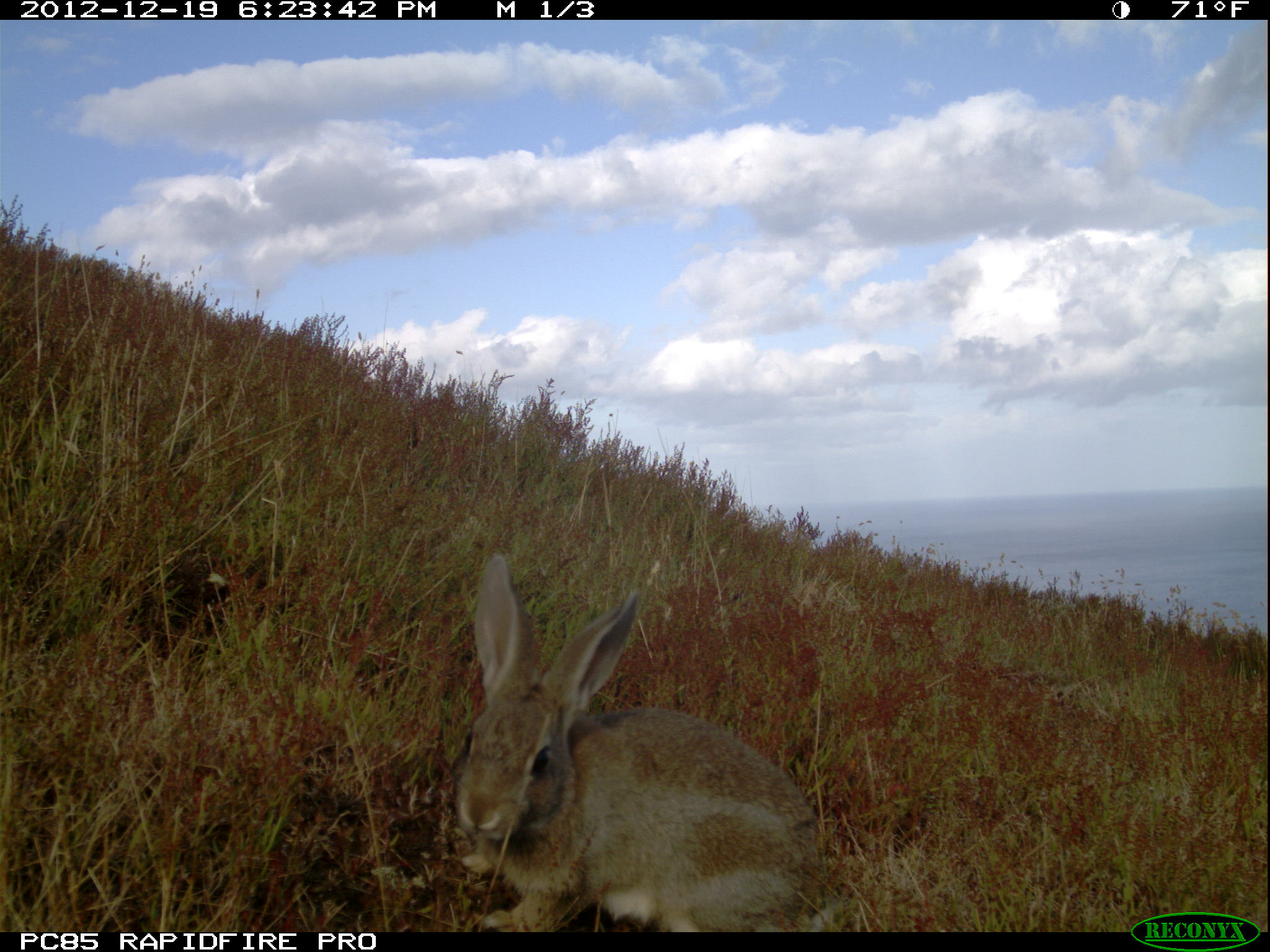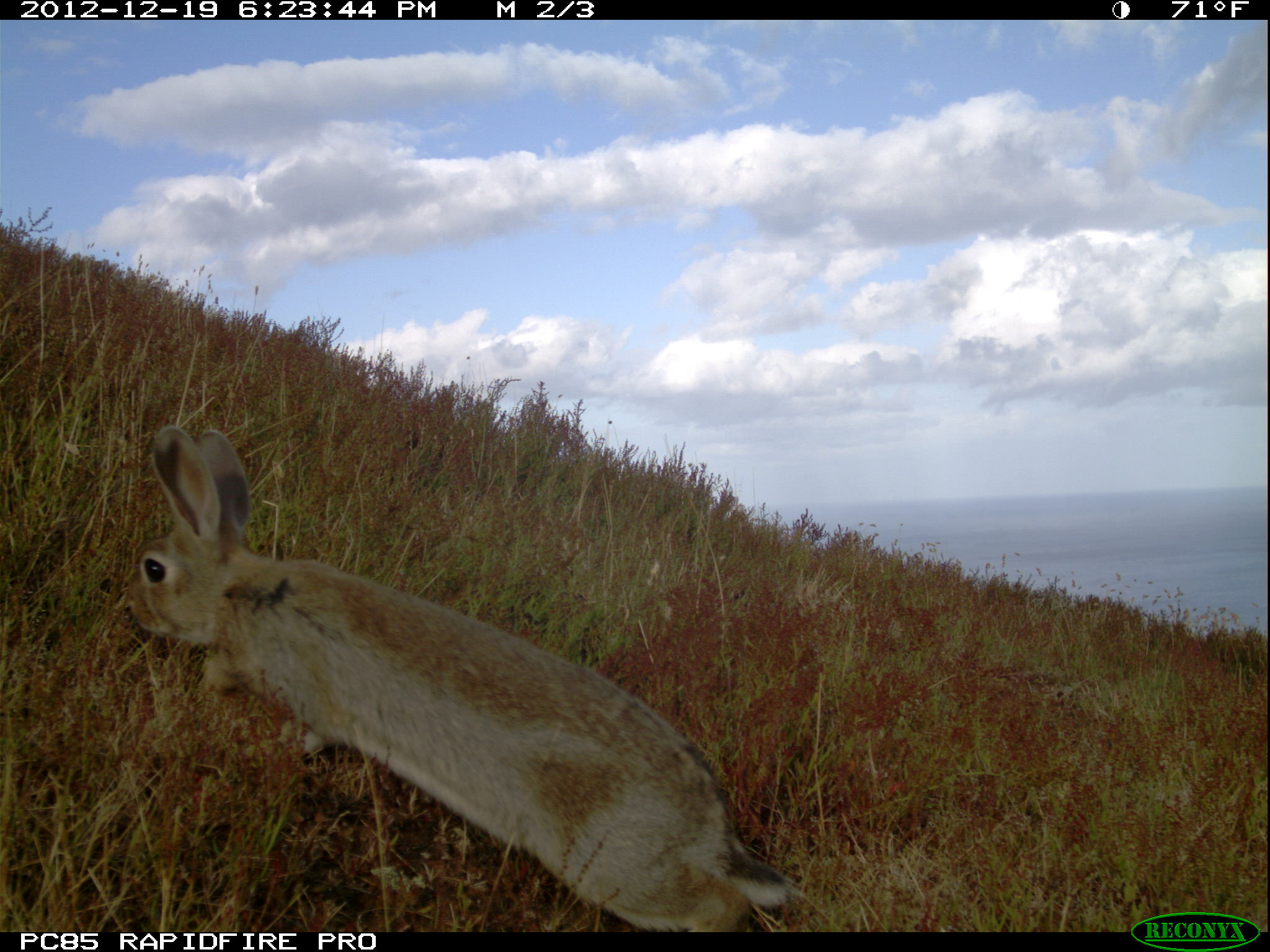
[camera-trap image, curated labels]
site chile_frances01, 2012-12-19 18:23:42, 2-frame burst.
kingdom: Animalia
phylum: Chordata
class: Mammalia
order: Lagomorpha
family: Leporidae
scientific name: Leporidae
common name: rabbits and hares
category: rabbit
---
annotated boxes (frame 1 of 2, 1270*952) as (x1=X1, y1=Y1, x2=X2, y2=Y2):
rabbit: (x1=451, y1=555, x2=828, y2=933)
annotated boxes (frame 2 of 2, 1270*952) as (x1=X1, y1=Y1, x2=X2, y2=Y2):
rabbit: (x1=118, y1=425, x2=804, y2=933)